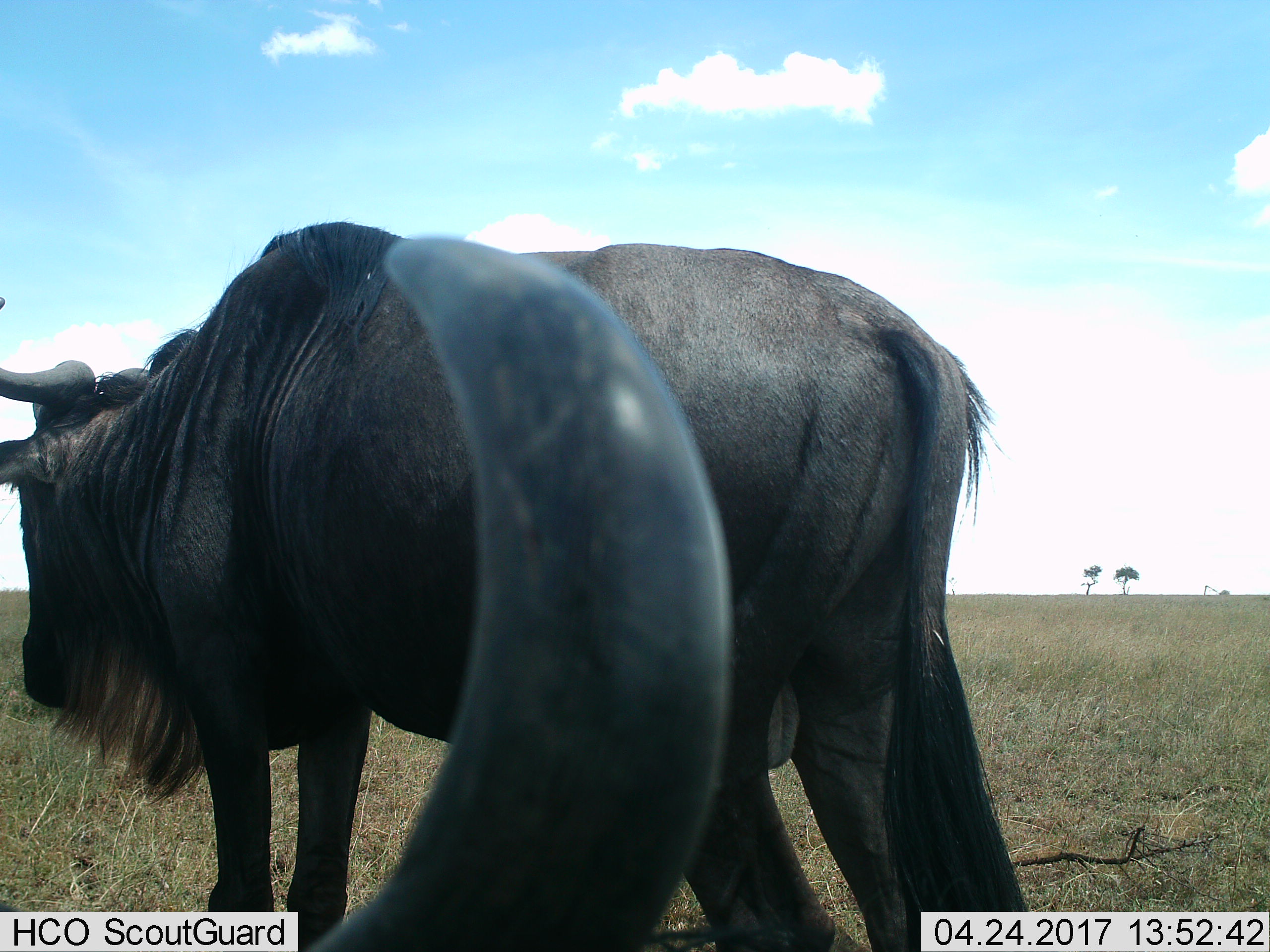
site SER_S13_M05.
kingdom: Animalia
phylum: Chordata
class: Mammalia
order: Artiodactyla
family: Bovidae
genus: Connochaetes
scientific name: Connochaetes taurinus taurinus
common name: blue wildebeest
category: wildebeestblue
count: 2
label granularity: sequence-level